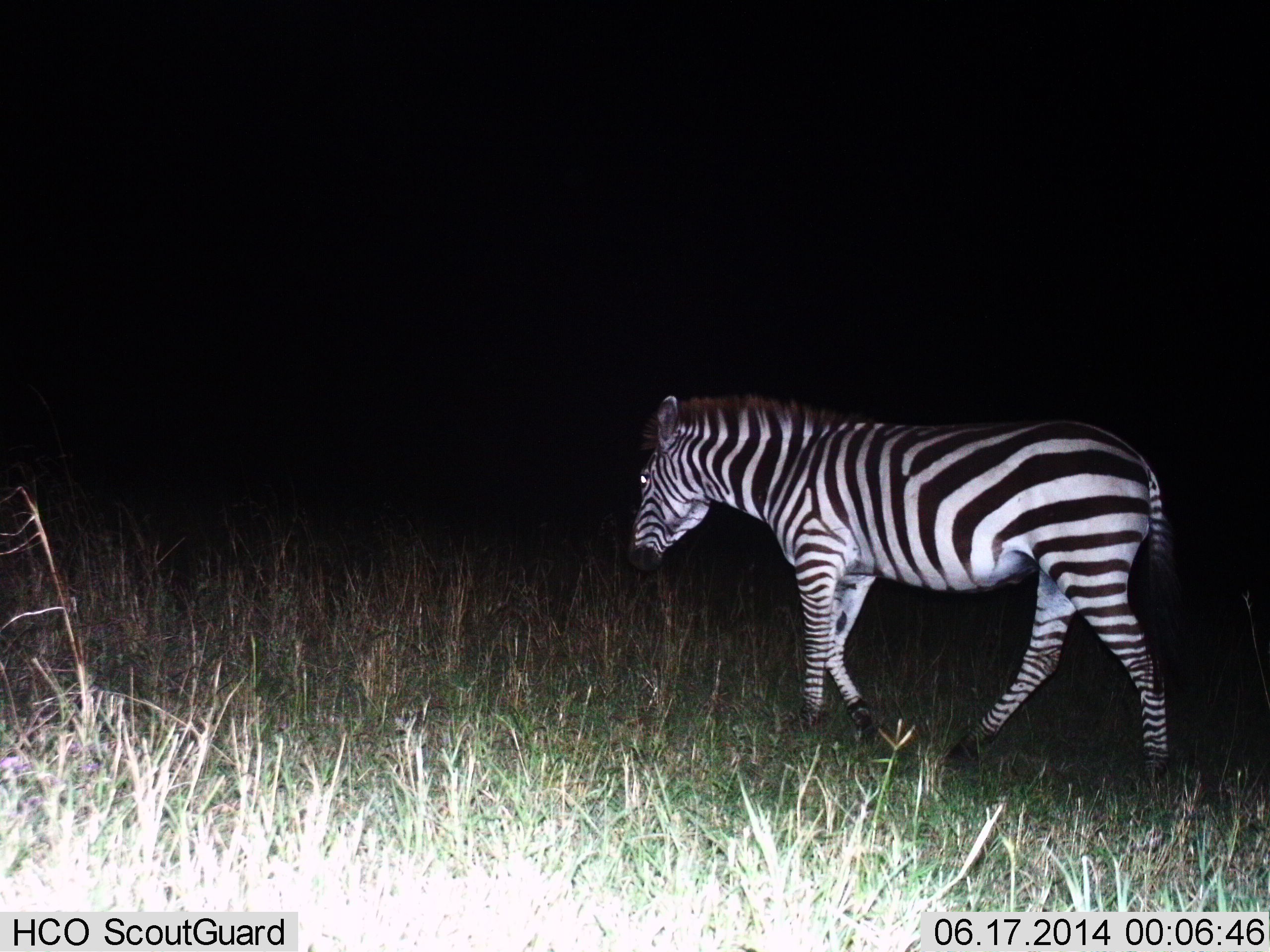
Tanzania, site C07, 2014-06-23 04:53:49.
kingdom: Animalia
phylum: Chordata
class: Mammalia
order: Perissodactyla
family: Equidae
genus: Equus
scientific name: Equus quagga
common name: plains zebra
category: zebra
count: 1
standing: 50%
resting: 0%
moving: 60%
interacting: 0%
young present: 0%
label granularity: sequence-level